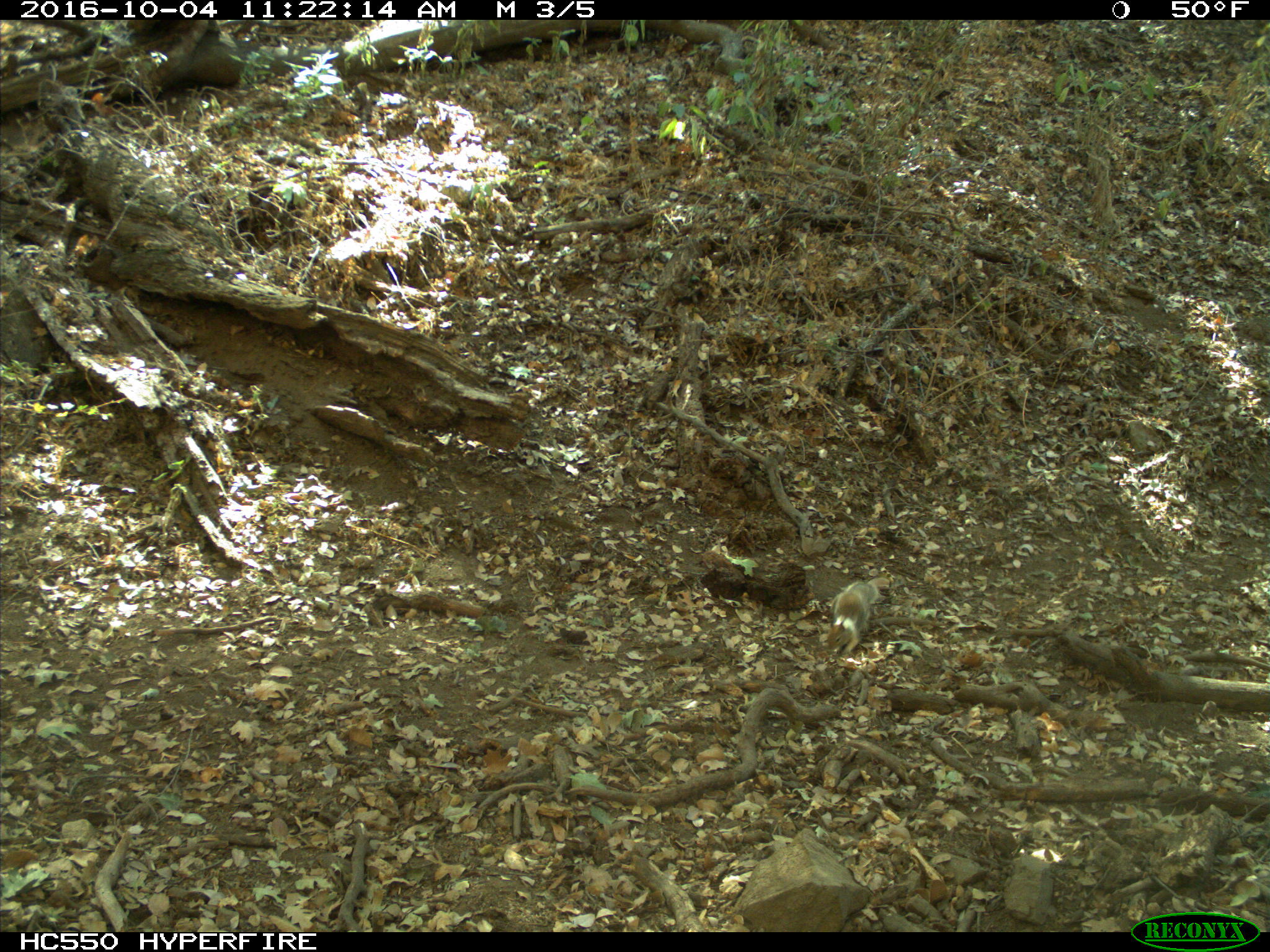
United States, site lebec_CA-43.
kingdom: Animalia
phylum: Chordata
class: Mammalia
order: Rodentia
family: Sciuridae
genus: Otospermophilus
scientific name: Otospermophilus beecheyi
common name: california ground squirrel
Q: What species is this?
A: Otospermophilus beecheyi (california ground squirrel).